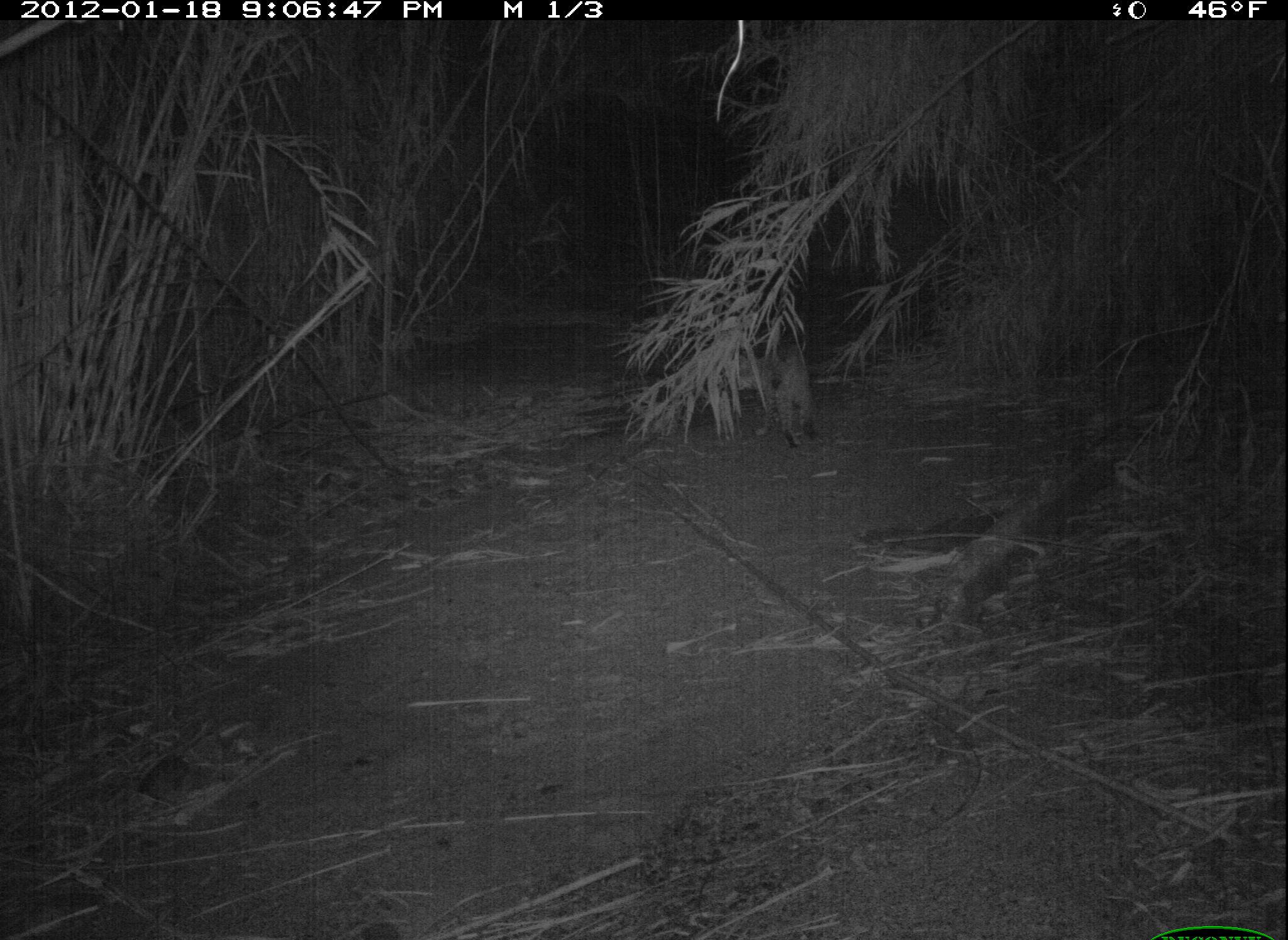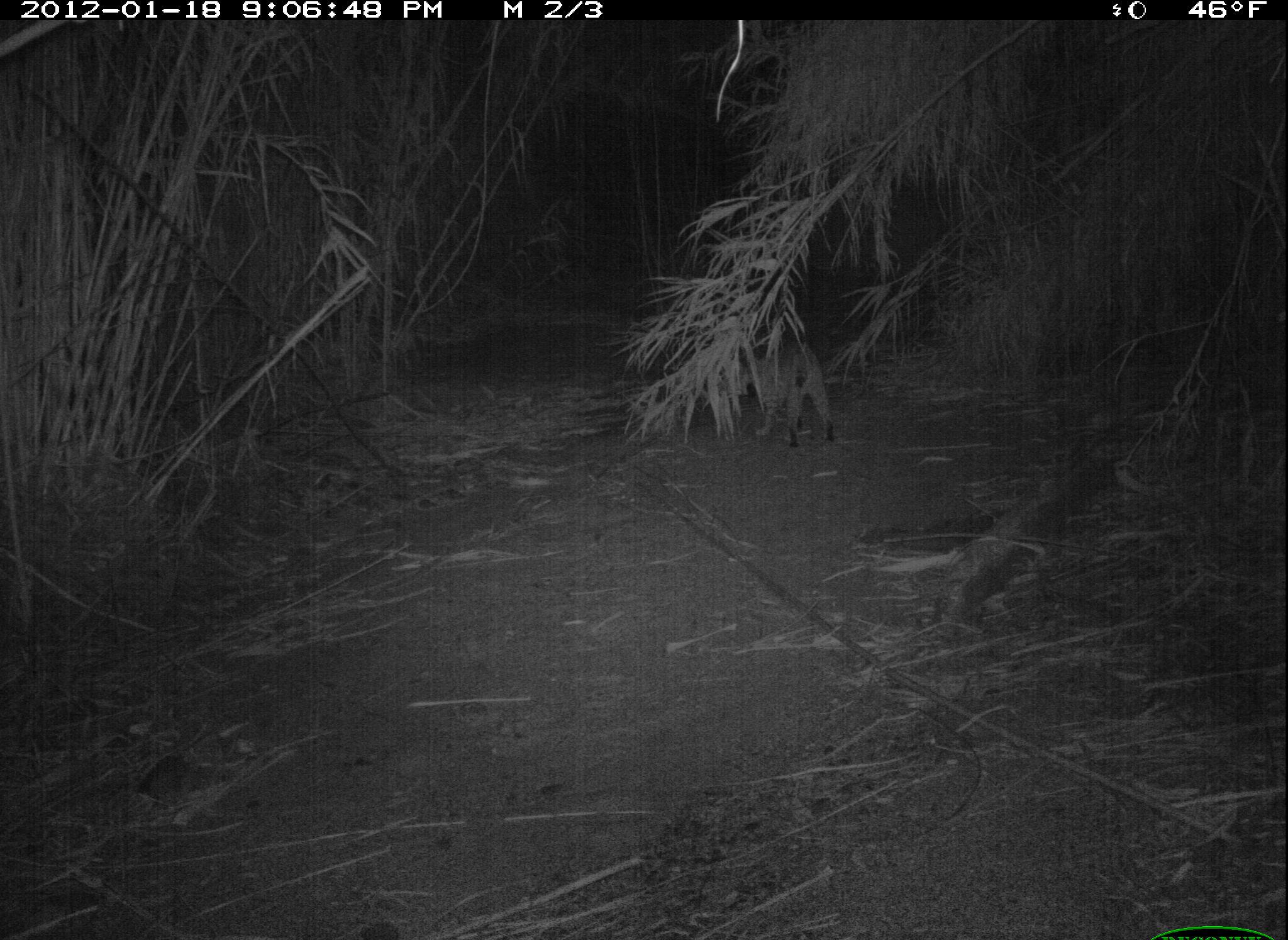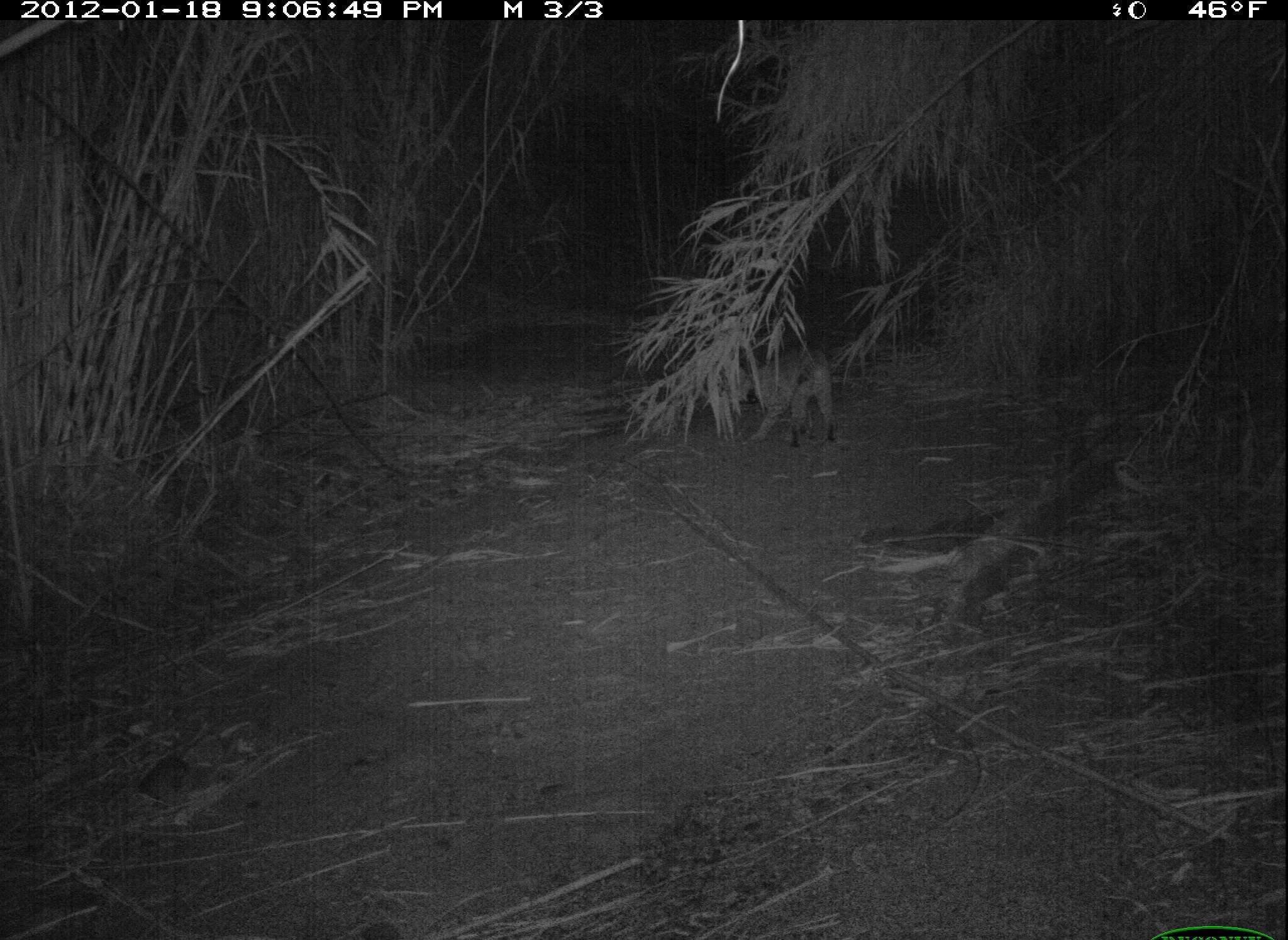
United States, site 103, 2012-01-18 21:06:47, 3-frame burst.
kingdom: Animalia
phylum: Chordata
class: Mammalia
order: Carnivora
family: Felidae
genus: Lynx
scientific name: Lynx rufus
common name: bobcat